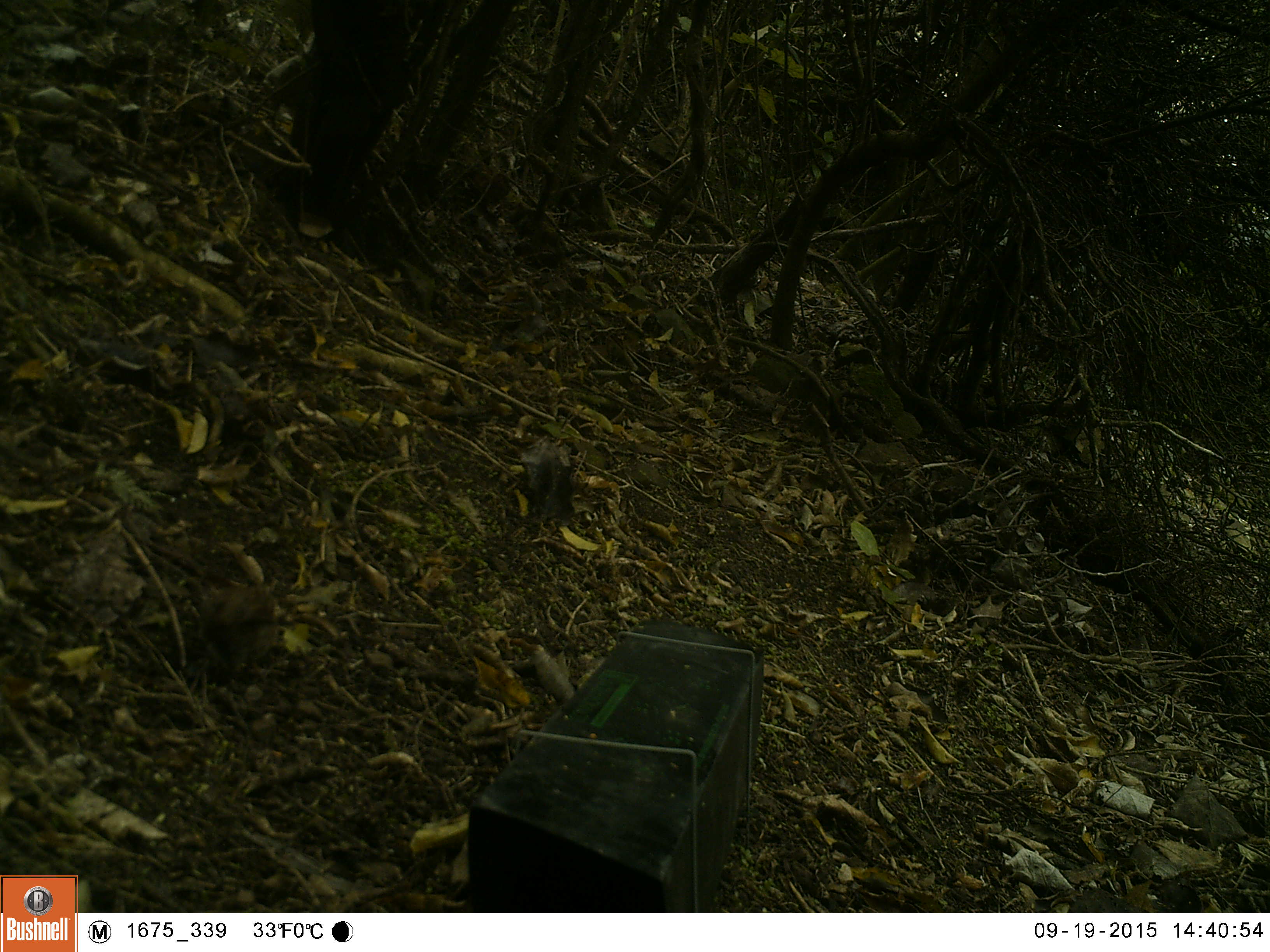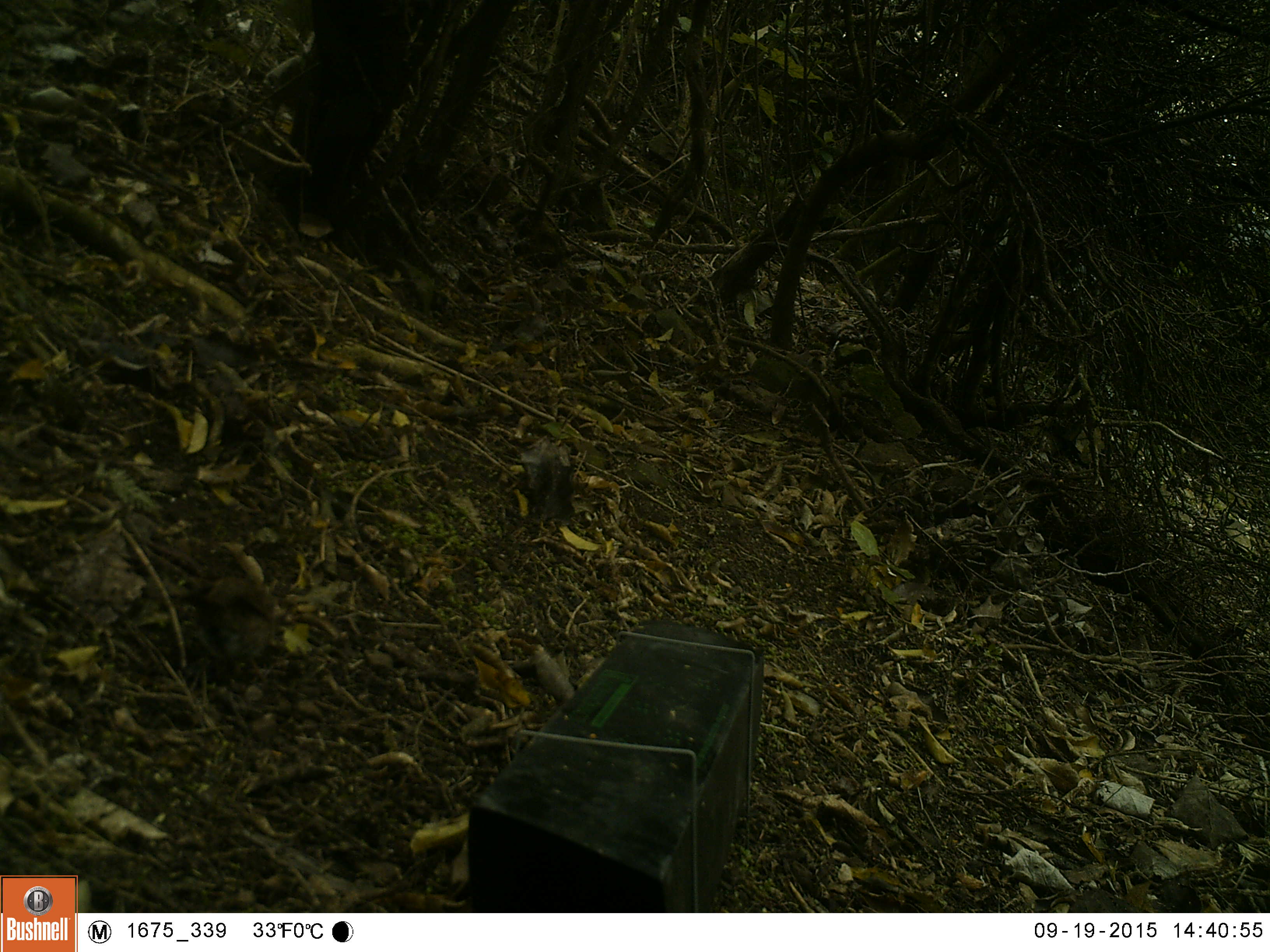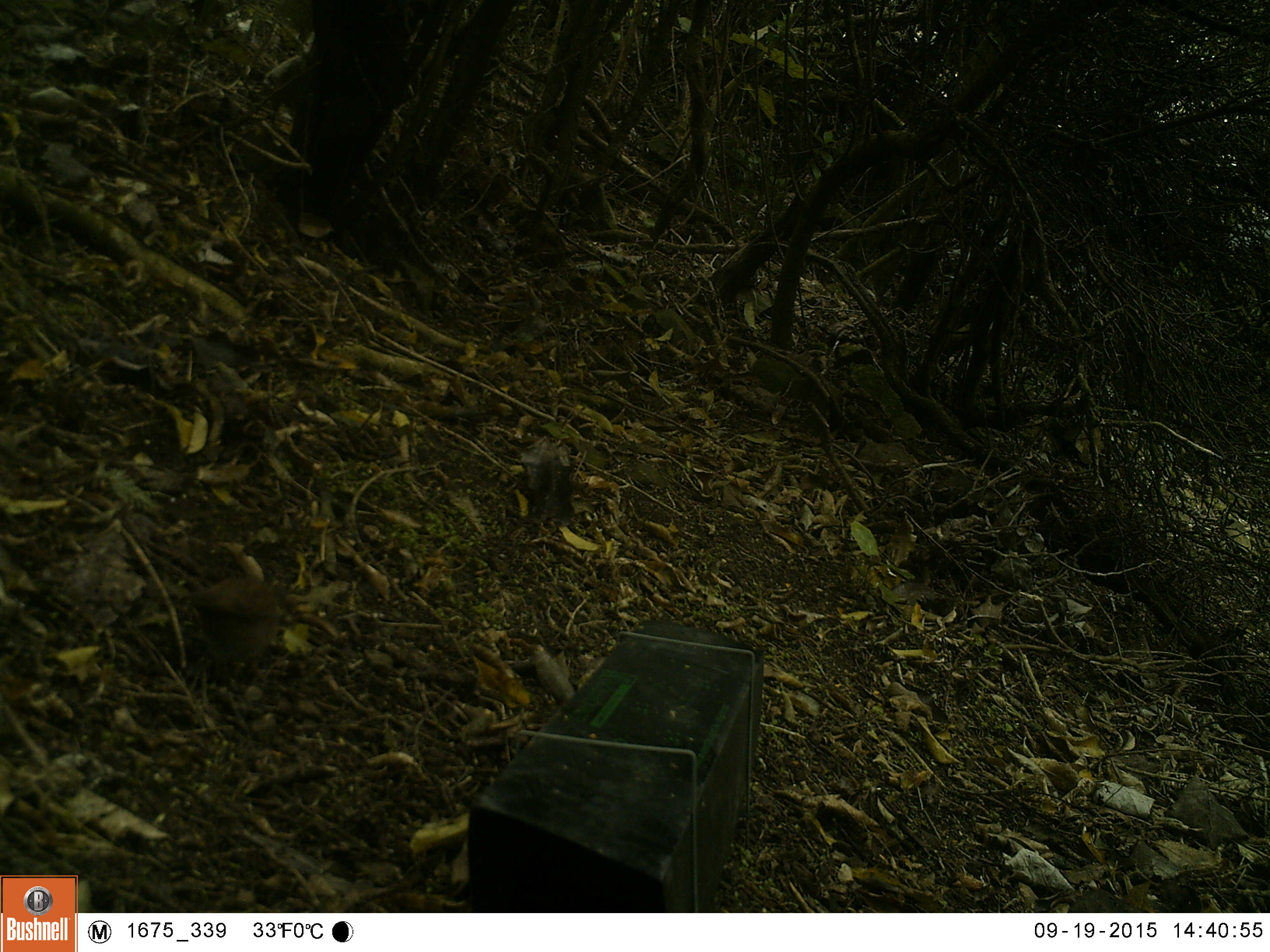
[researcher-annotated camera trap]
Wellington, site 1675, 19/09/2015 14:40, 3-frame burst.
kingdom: Animalia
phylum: Chordata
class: Aves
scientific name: Aves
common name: bird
Bird (Aves).